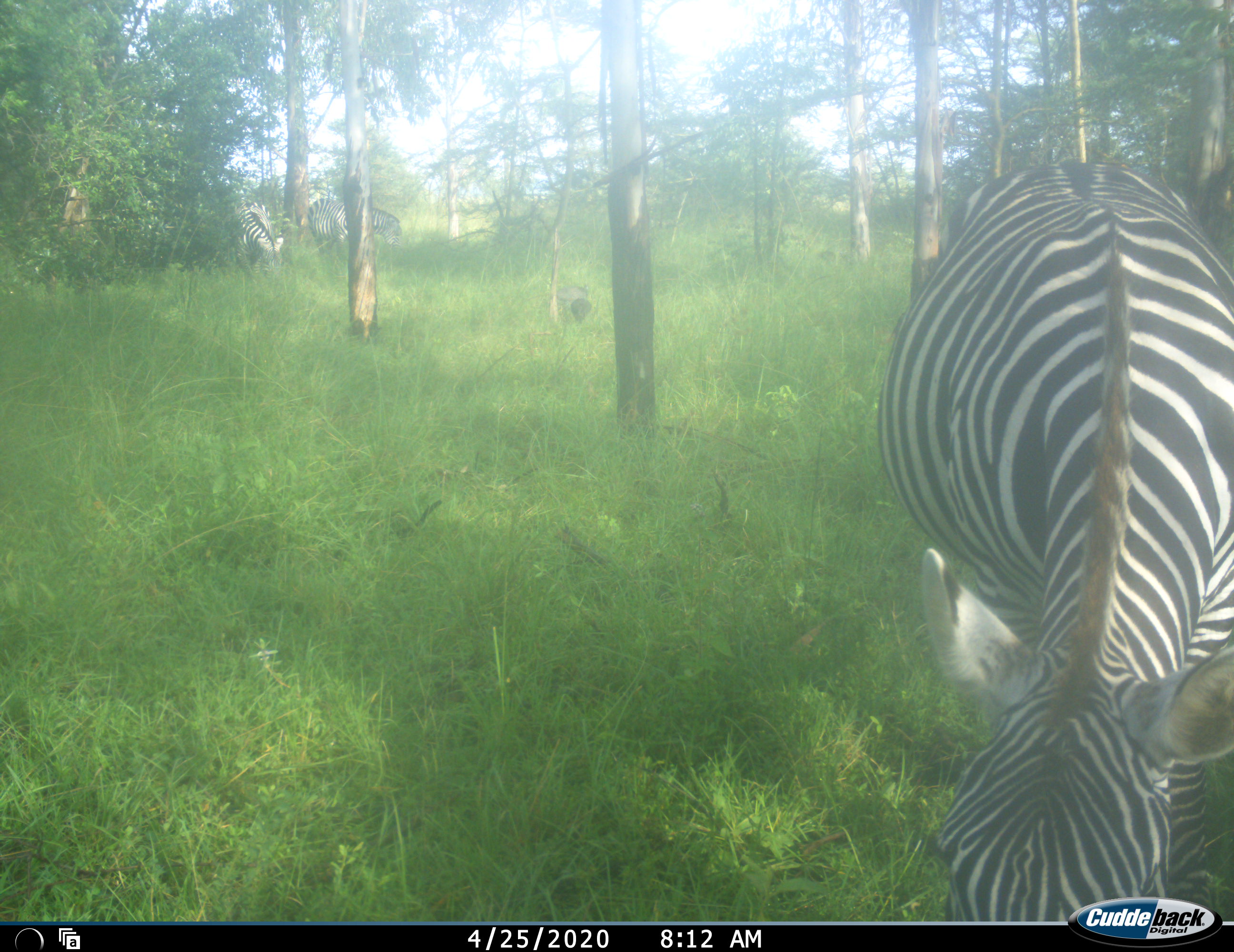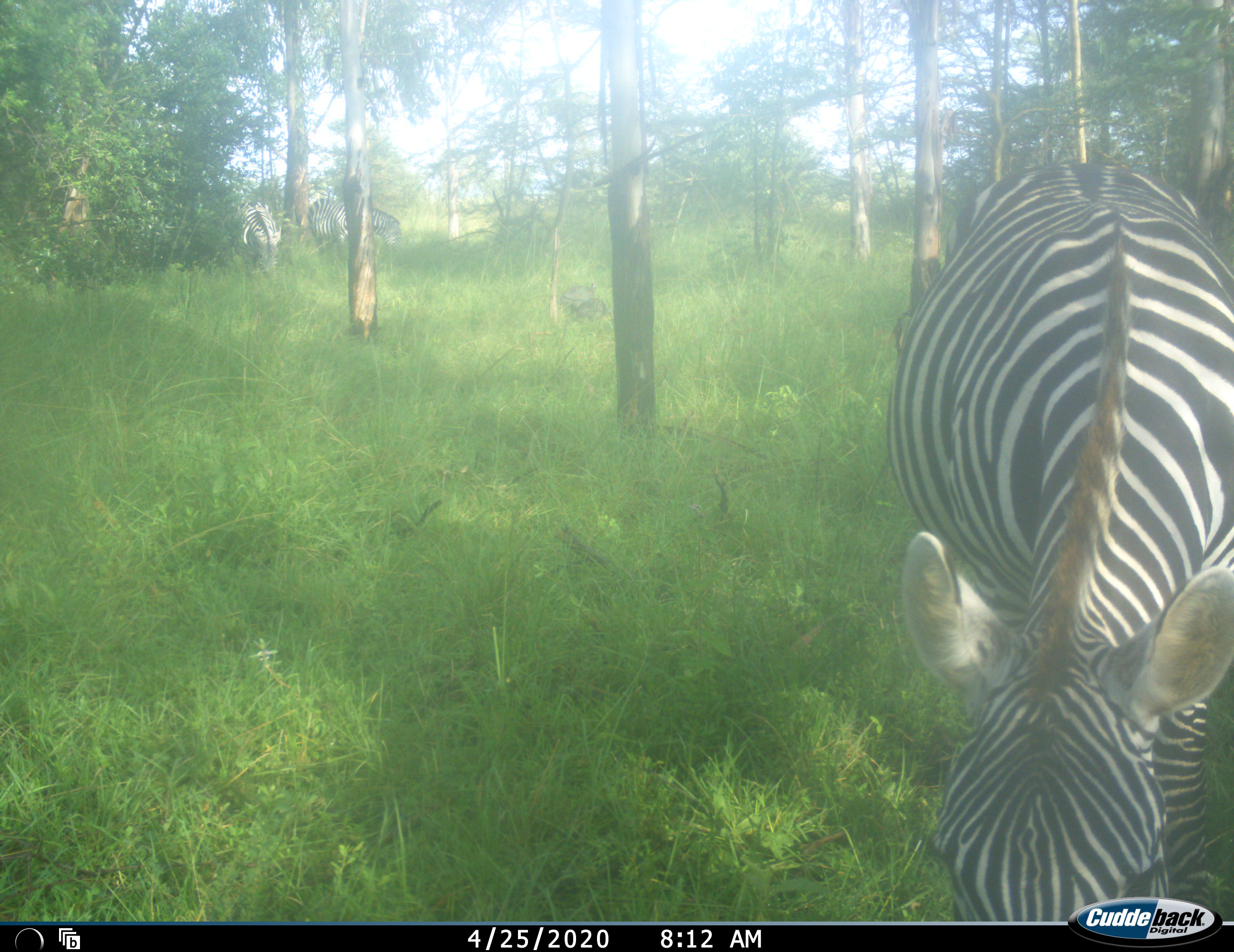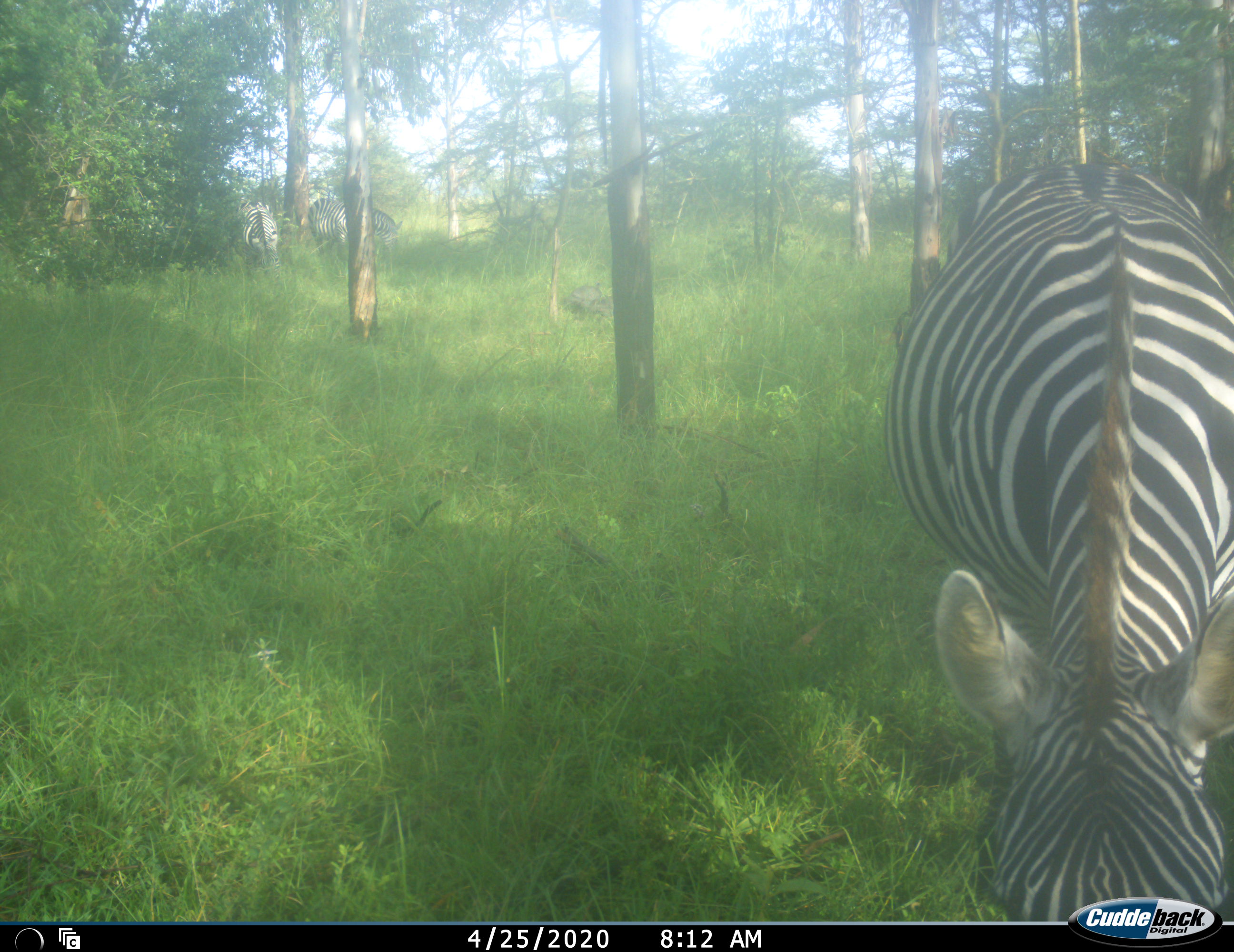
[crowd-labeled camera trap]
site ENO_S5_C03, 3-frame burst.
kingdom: Animalia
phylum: Chordata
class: Aves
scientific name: Aves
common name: bird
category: birdother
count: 2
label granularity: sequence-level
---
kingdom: Animalia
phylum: Chordata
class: Mammalia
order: Perissodactyla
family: Equidae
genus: Equus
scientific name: Equus quagga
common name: plains zebra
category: zebraplains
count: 3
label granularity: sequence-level